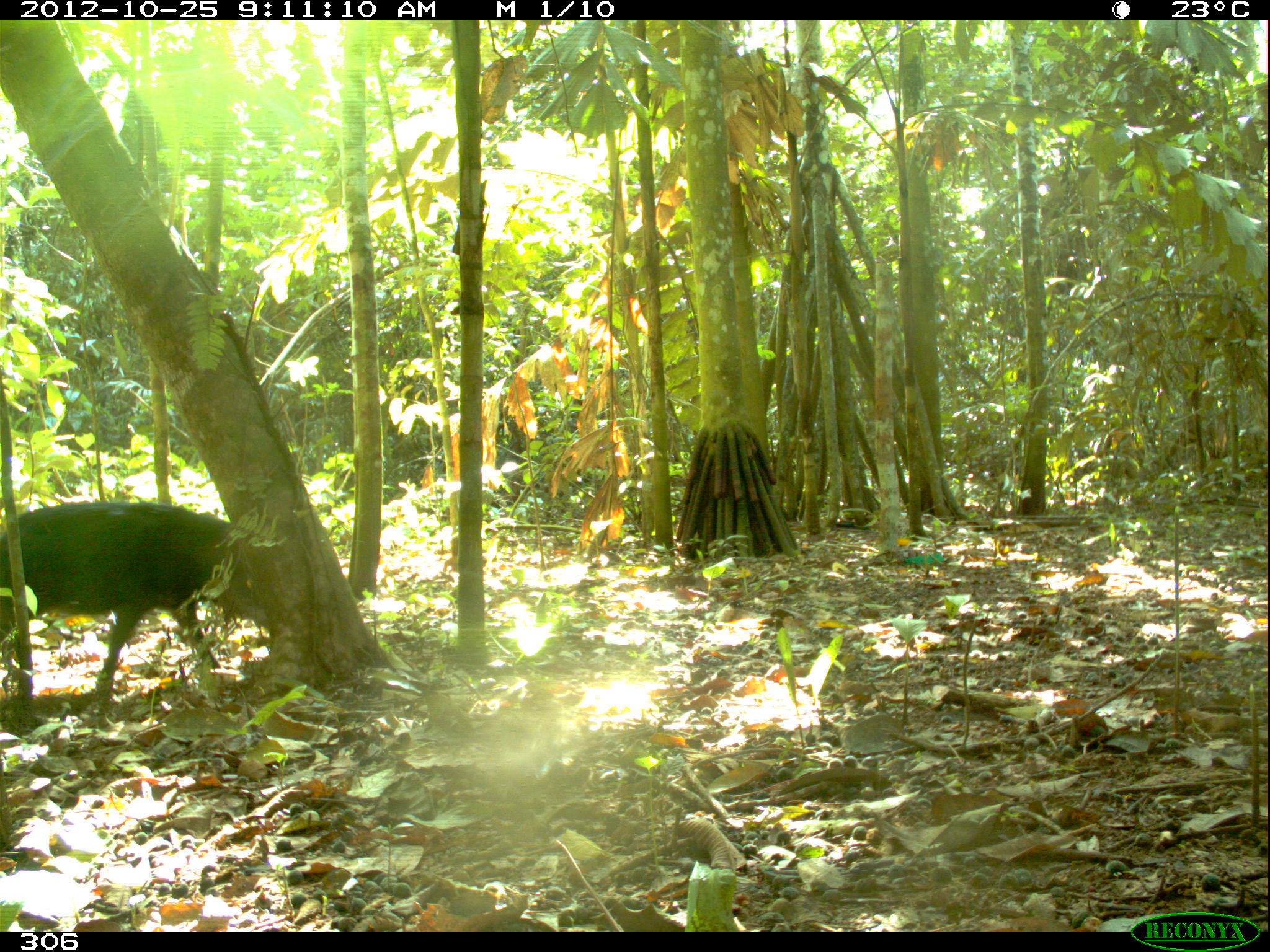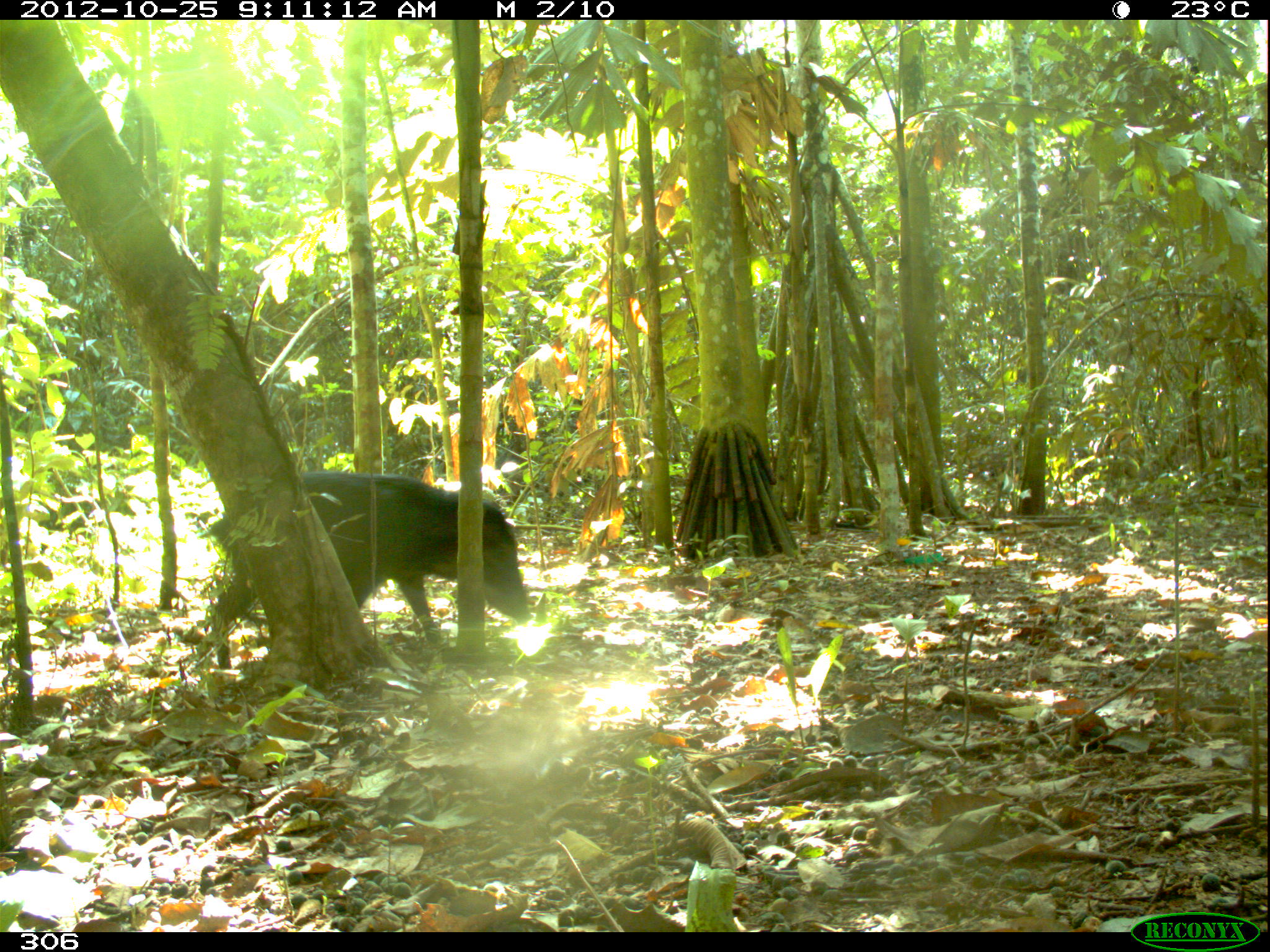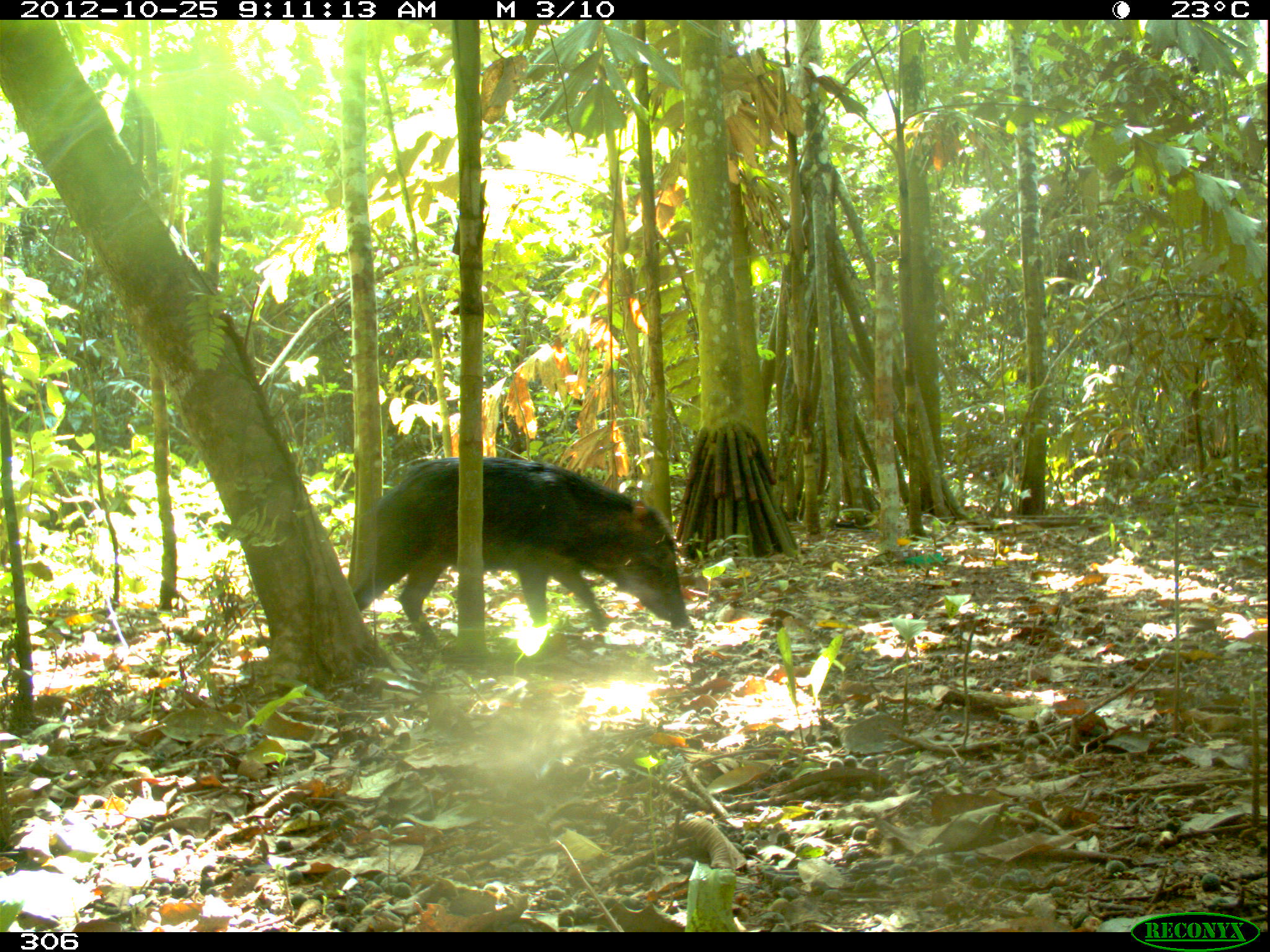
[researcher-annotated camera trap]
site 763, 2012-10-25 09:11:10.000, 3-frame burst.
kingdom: Animalia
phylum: Chordata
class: Mammalia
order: Artiodactyla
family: Tayassuidae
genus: Tayassu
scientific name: Tayassu pecari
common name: white-lipped peccary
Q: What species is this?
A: Tayassu pecari (white-lipped peccary).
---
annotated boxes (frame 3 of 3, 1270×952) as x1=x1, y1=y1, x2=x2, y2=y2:
tayassu pecari: x1=352, y1=457, x2=689, y2=652